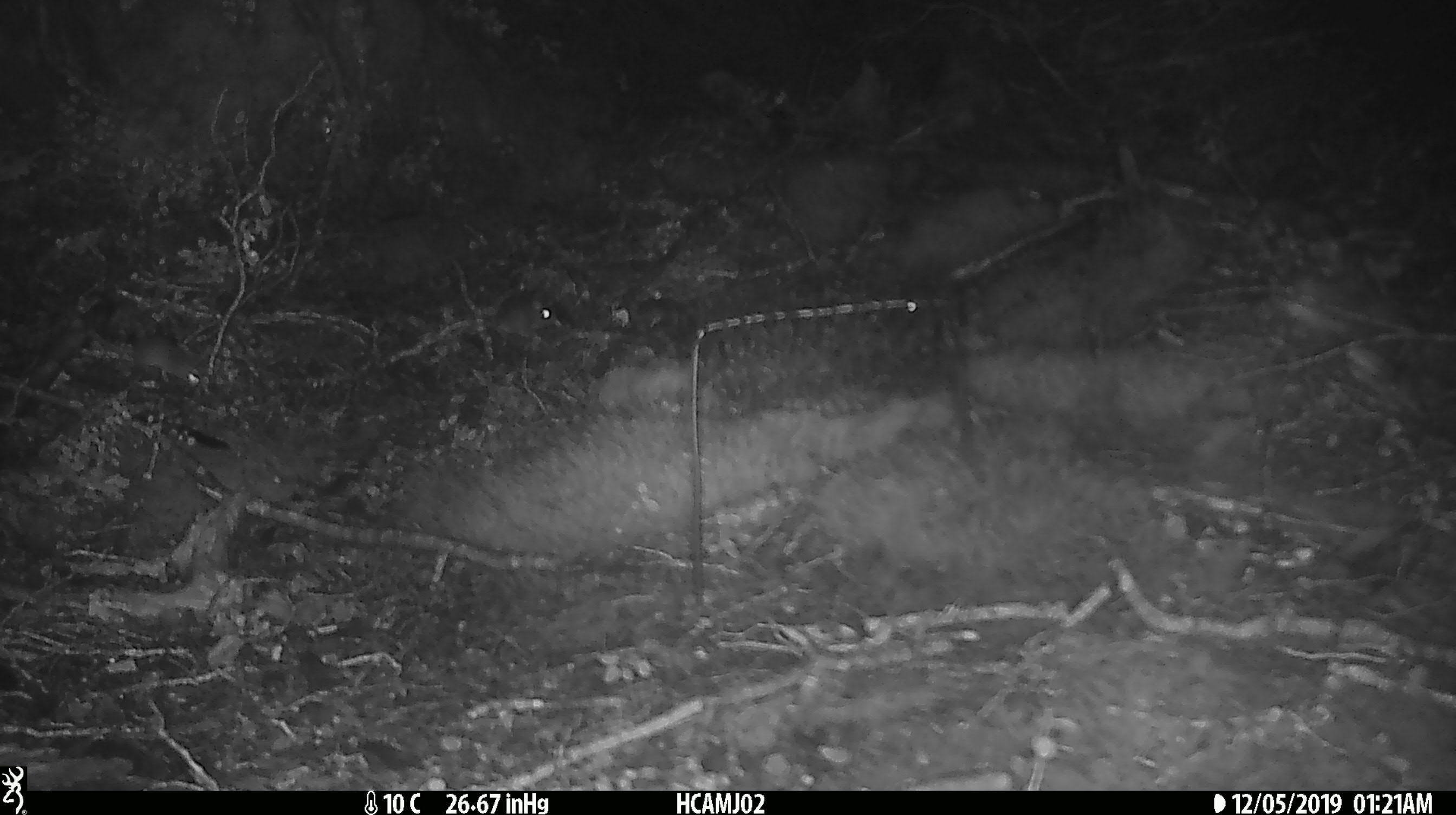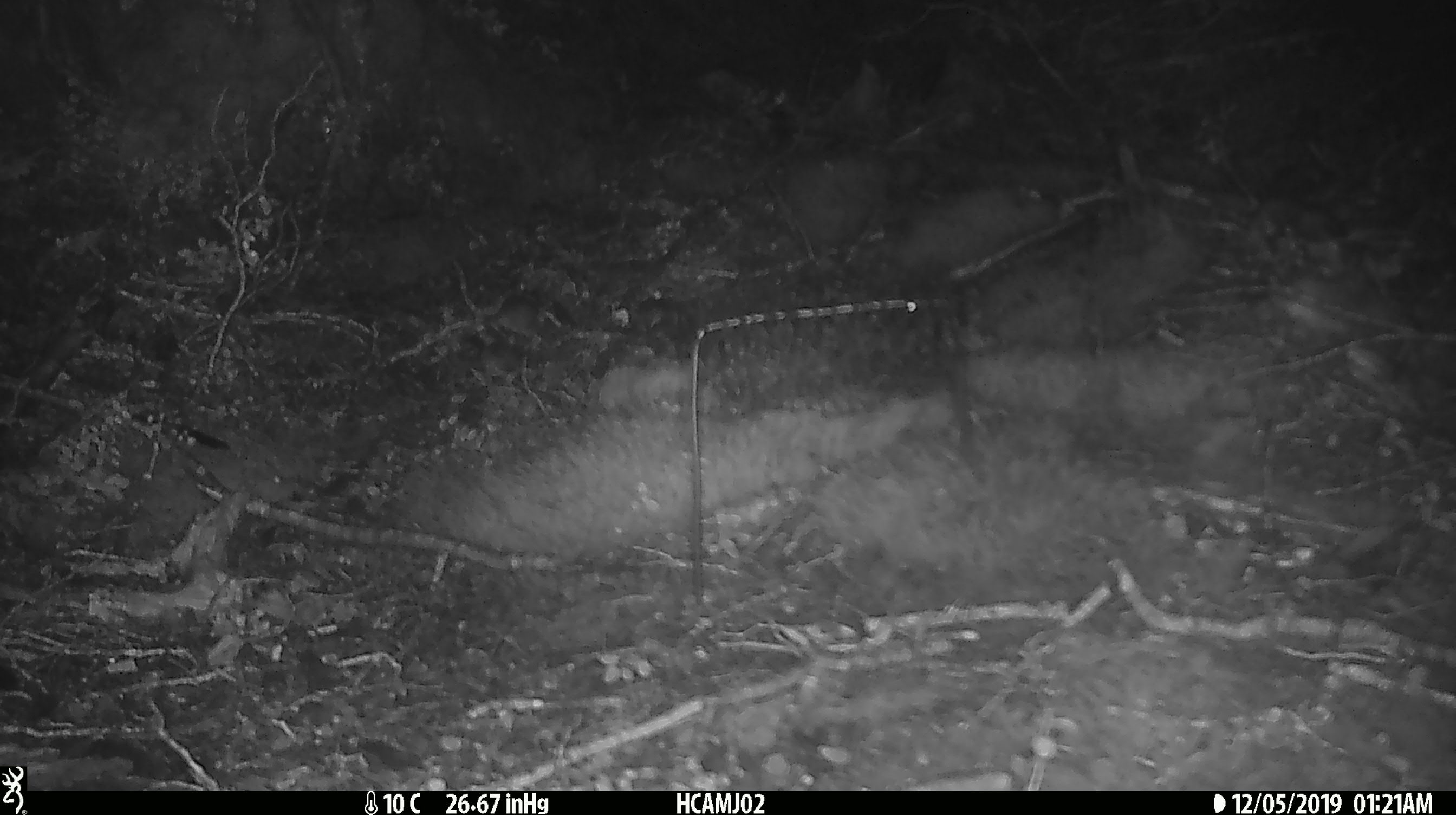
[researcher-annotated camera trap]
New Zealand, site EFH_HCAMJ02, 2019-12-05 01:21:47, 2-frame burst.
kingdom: Animalia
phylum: Chordata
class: Mammalia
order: Rodentia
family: Muridae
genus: Mus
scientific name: Mus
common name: mouse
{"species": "mouse (Mus)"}